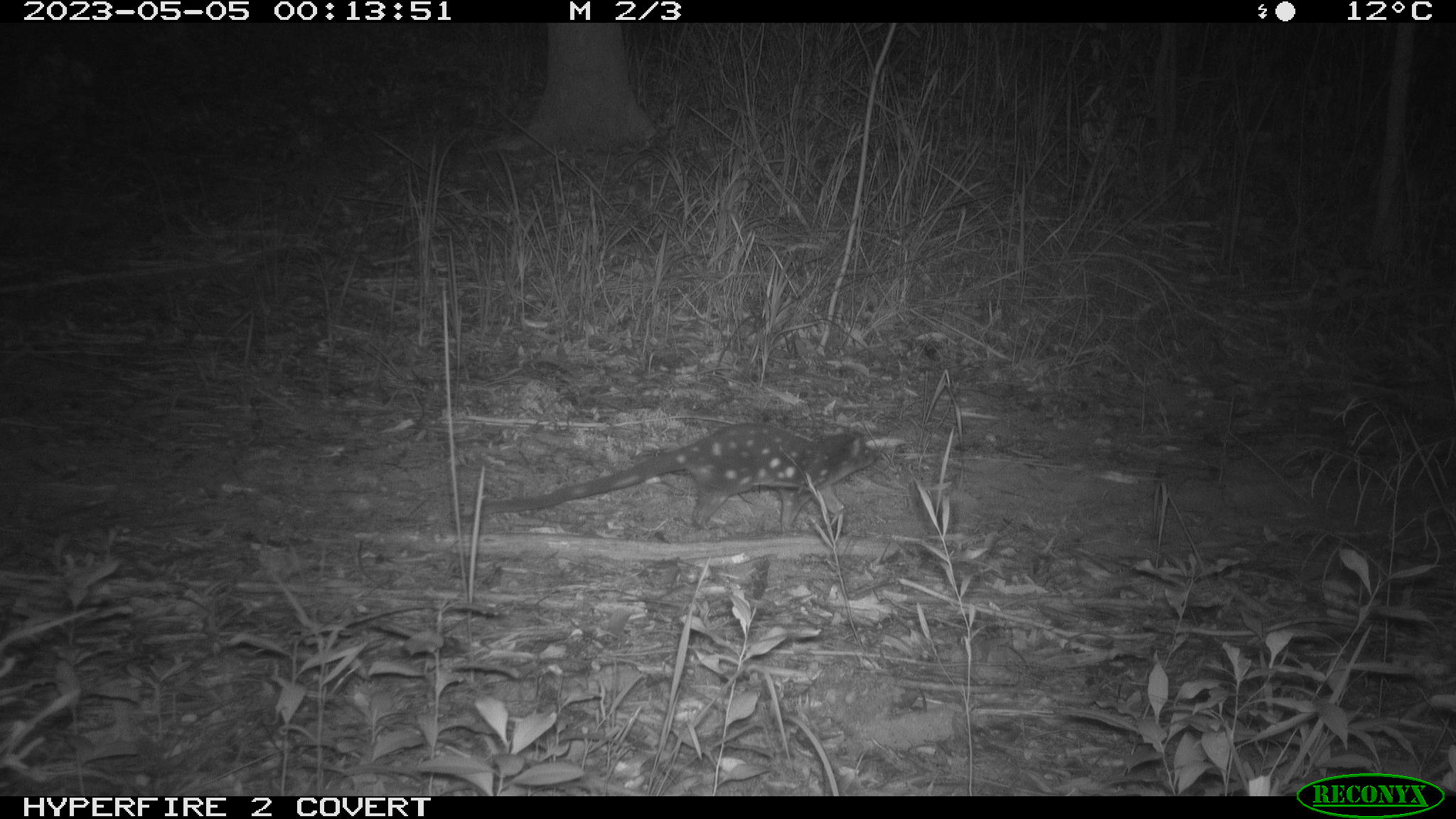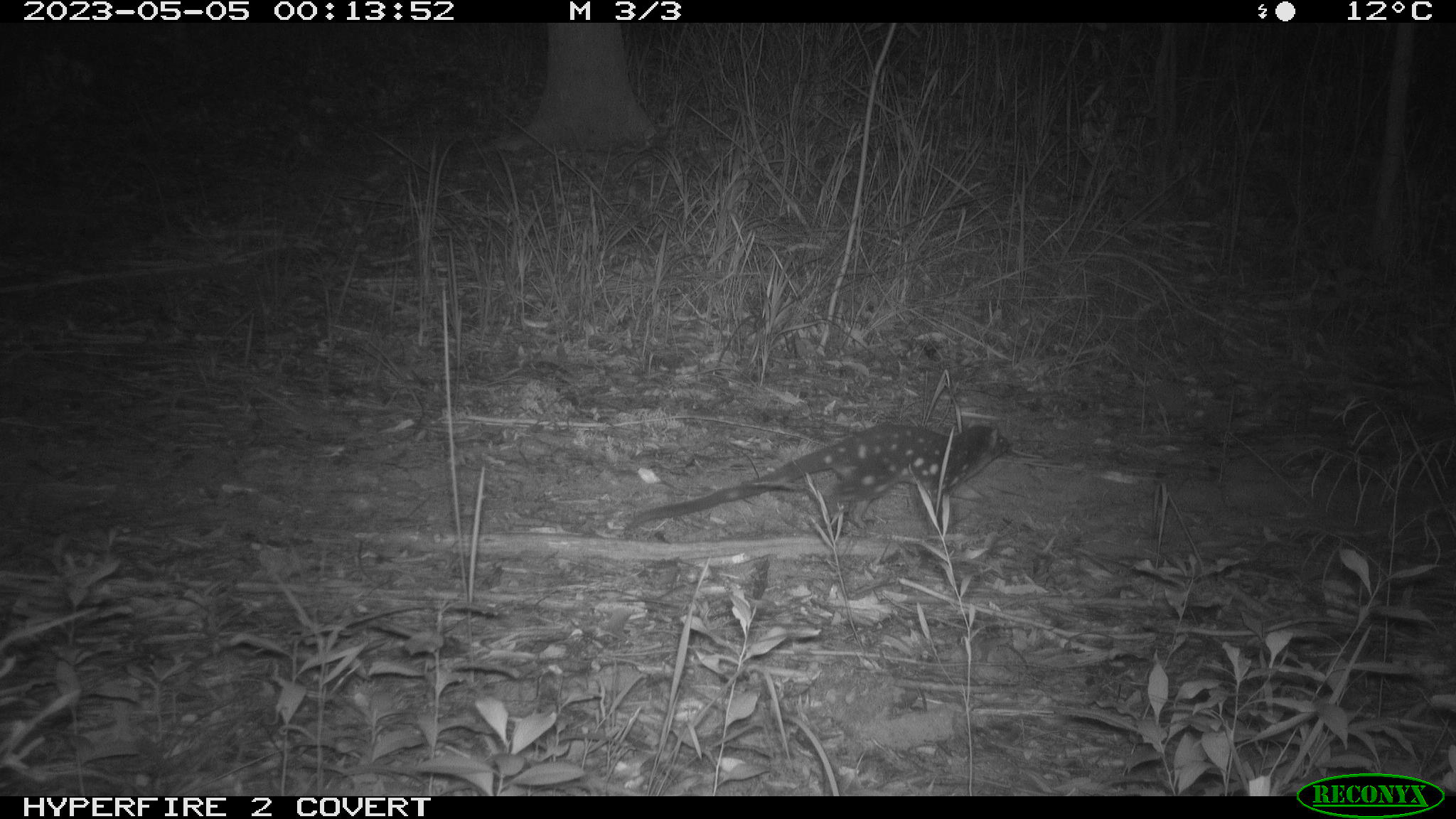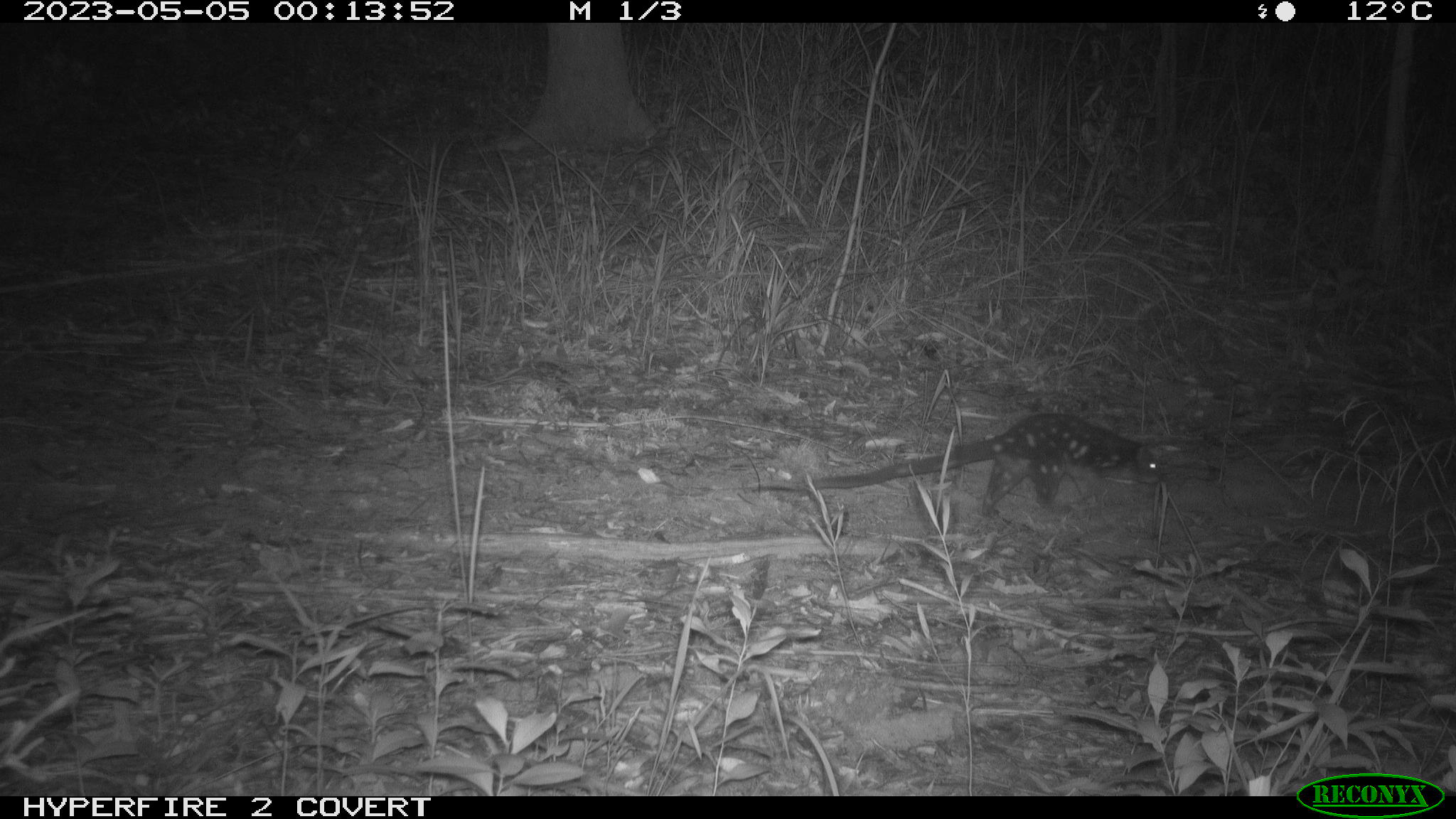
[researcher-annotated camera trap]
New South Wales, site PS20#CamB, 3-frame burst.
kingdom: Animalia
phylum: Chordata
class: Mammalia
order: Dasyuromorphia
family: Dasyuridae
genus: Dasyurus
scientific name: Dasyurus maculatus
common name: spotted-tailed quoll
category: quoll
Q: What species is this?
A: Quoll (spotted-tailed quoll) (Dasyurus maculatus).